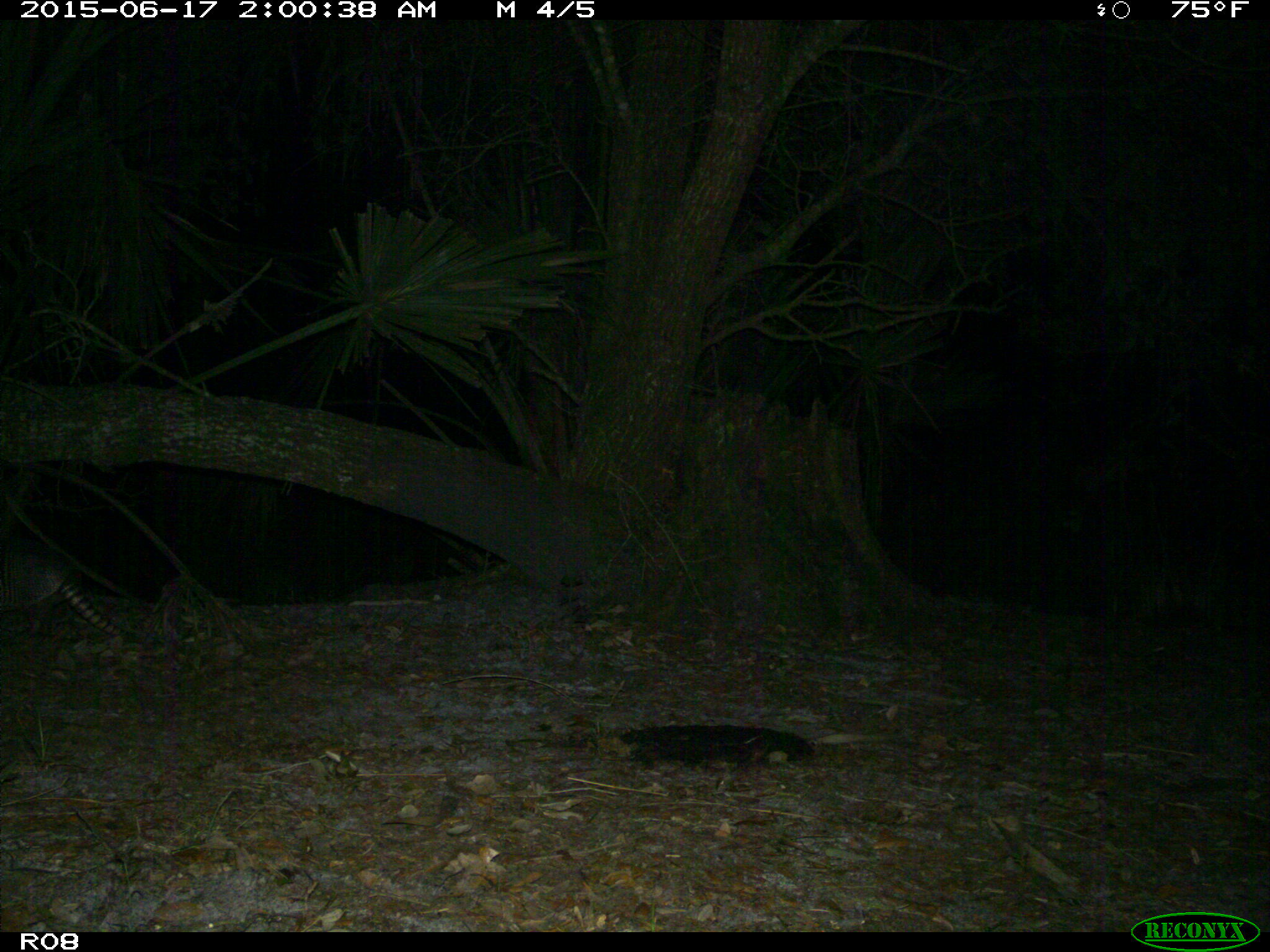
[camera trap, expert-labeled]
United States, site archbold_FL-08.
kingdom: Animalia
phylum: Chordata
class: Mammalia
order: Cingulata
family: Dasypodidae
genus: Dasypus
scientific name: Dasypus novemcinctus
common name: nine-banded armadillo